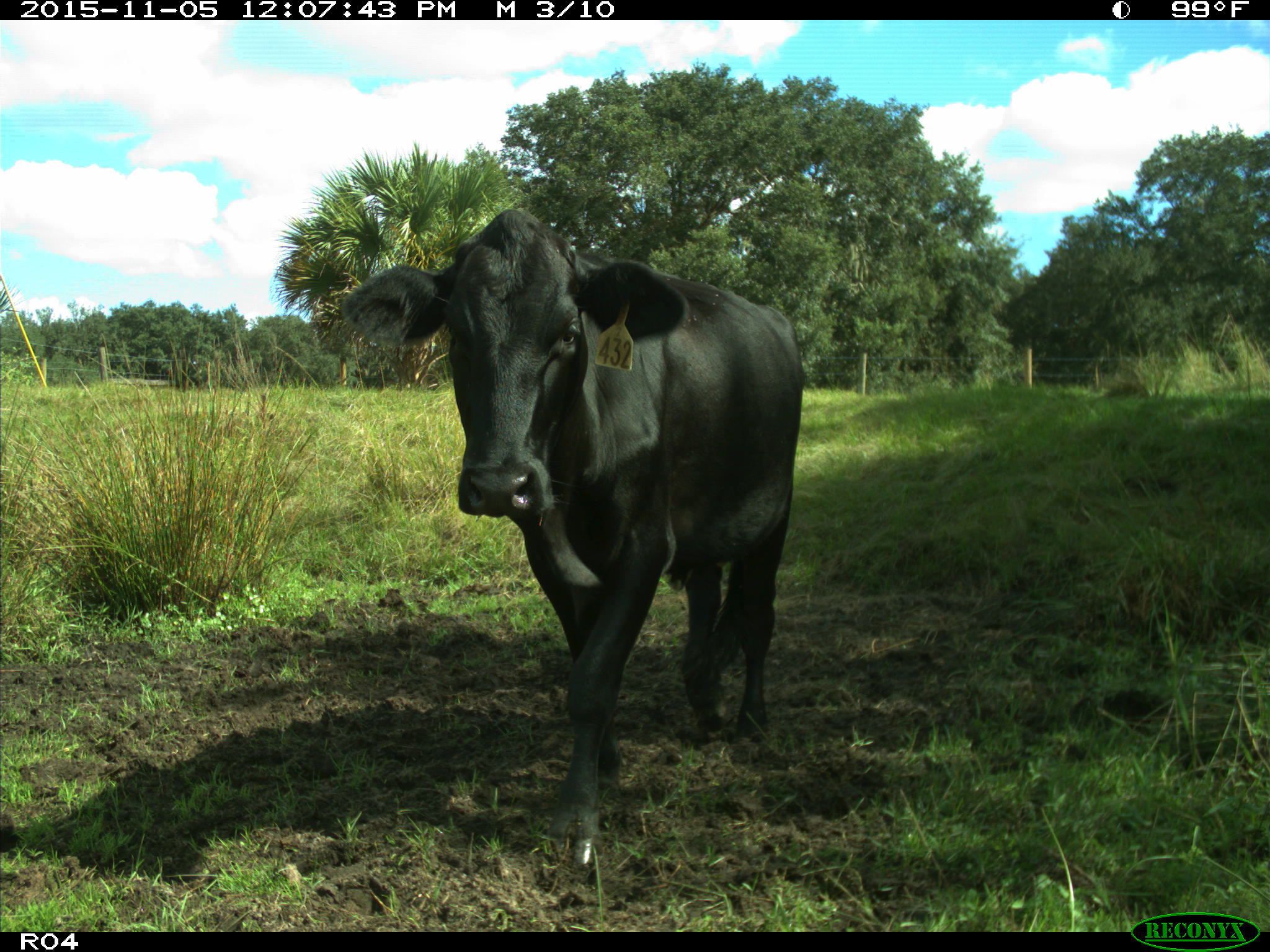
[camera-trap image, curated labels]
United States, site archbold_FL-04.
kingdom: Animalia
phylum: Chordata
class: Mammalia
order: Artiodactyla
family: Bovidae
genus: Bos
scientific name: Bos taurus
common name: domestic cow